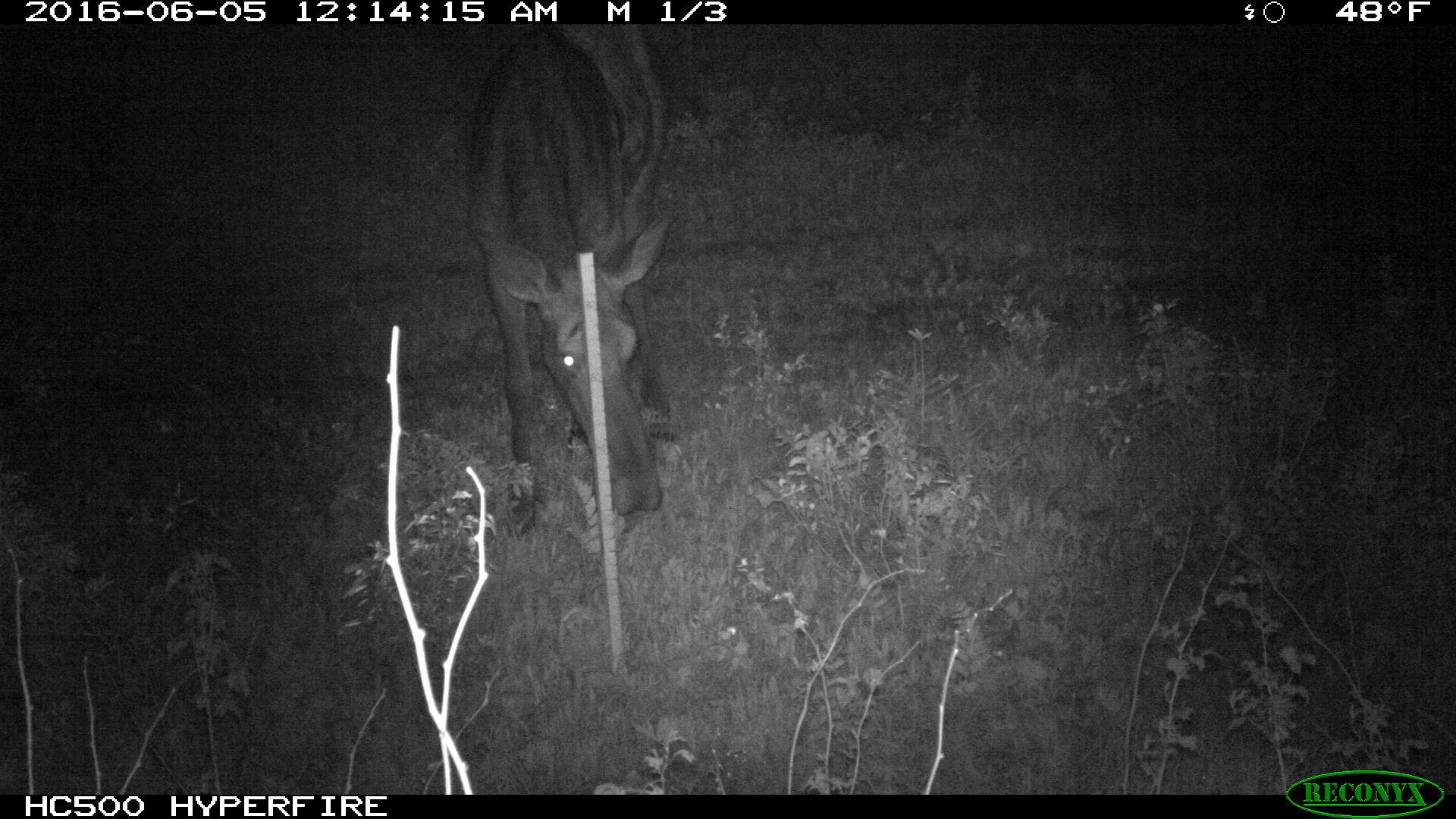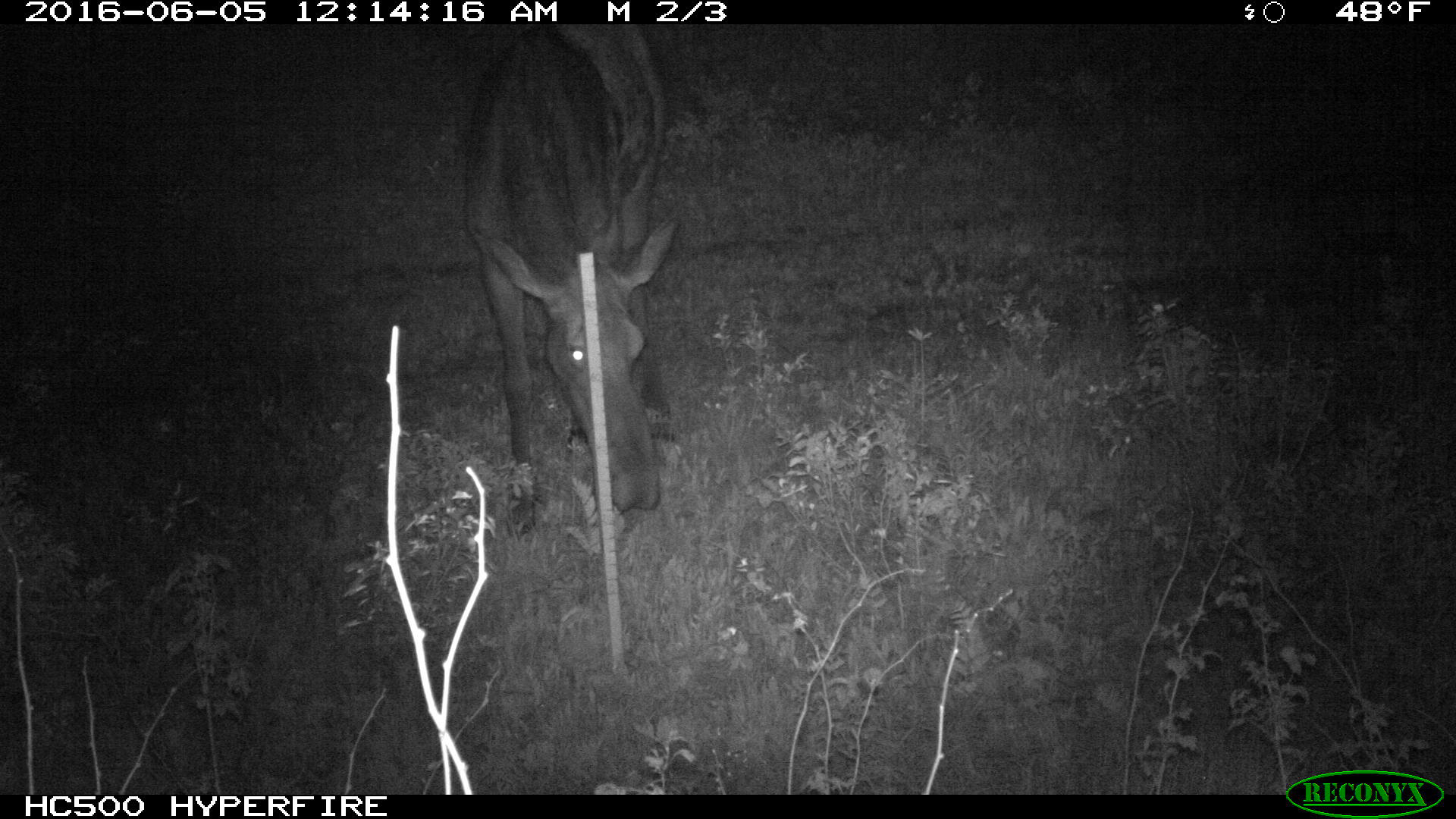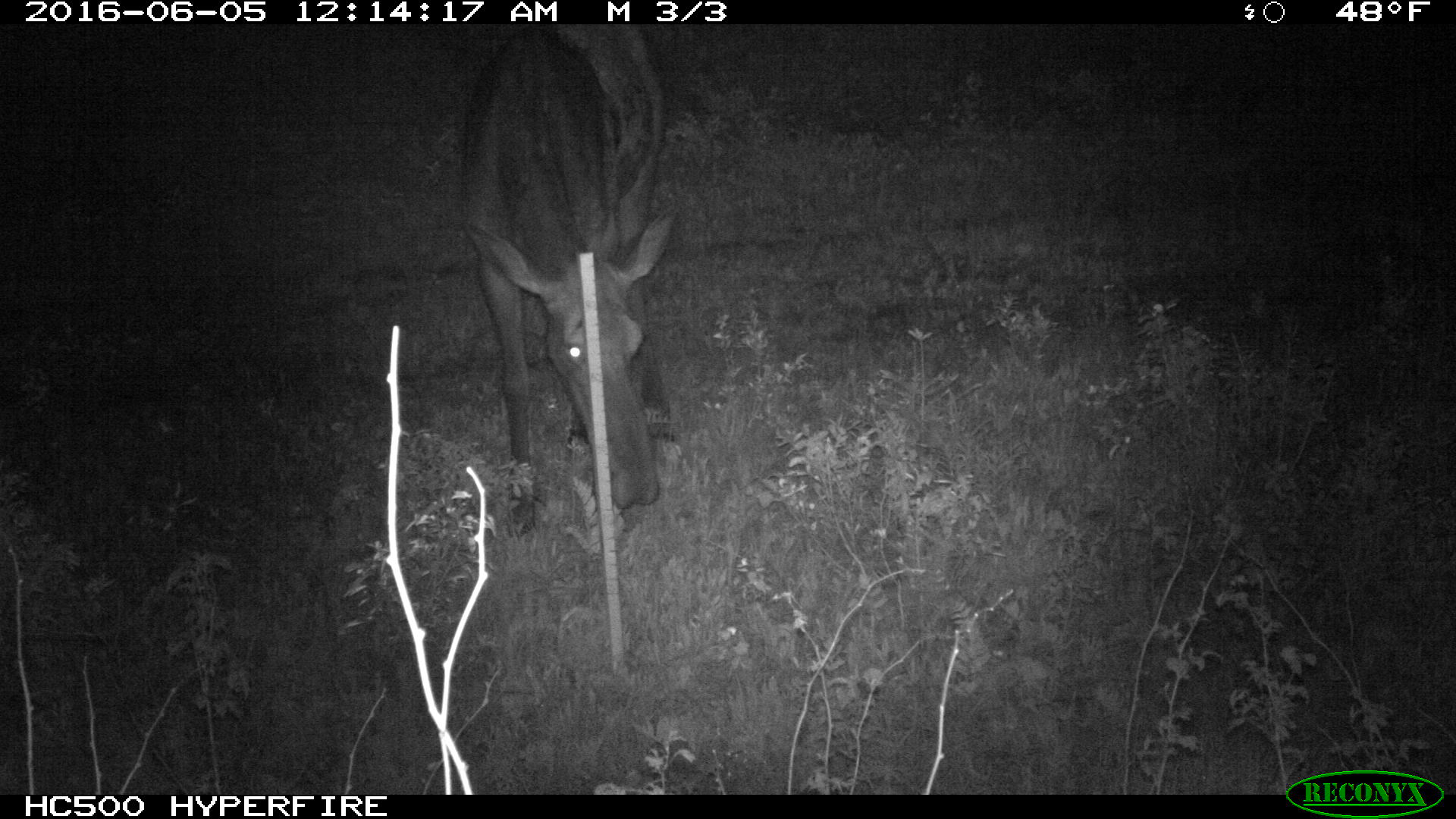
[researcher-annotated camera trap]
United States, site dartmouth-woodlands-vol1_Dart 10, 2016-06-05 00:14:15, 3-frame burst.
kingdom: Animalia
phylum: Chordata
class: Mammalia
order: Artiodactyla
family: Cervidae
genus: Alces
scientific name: Alces alces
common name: moose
Moose (Alces alces).